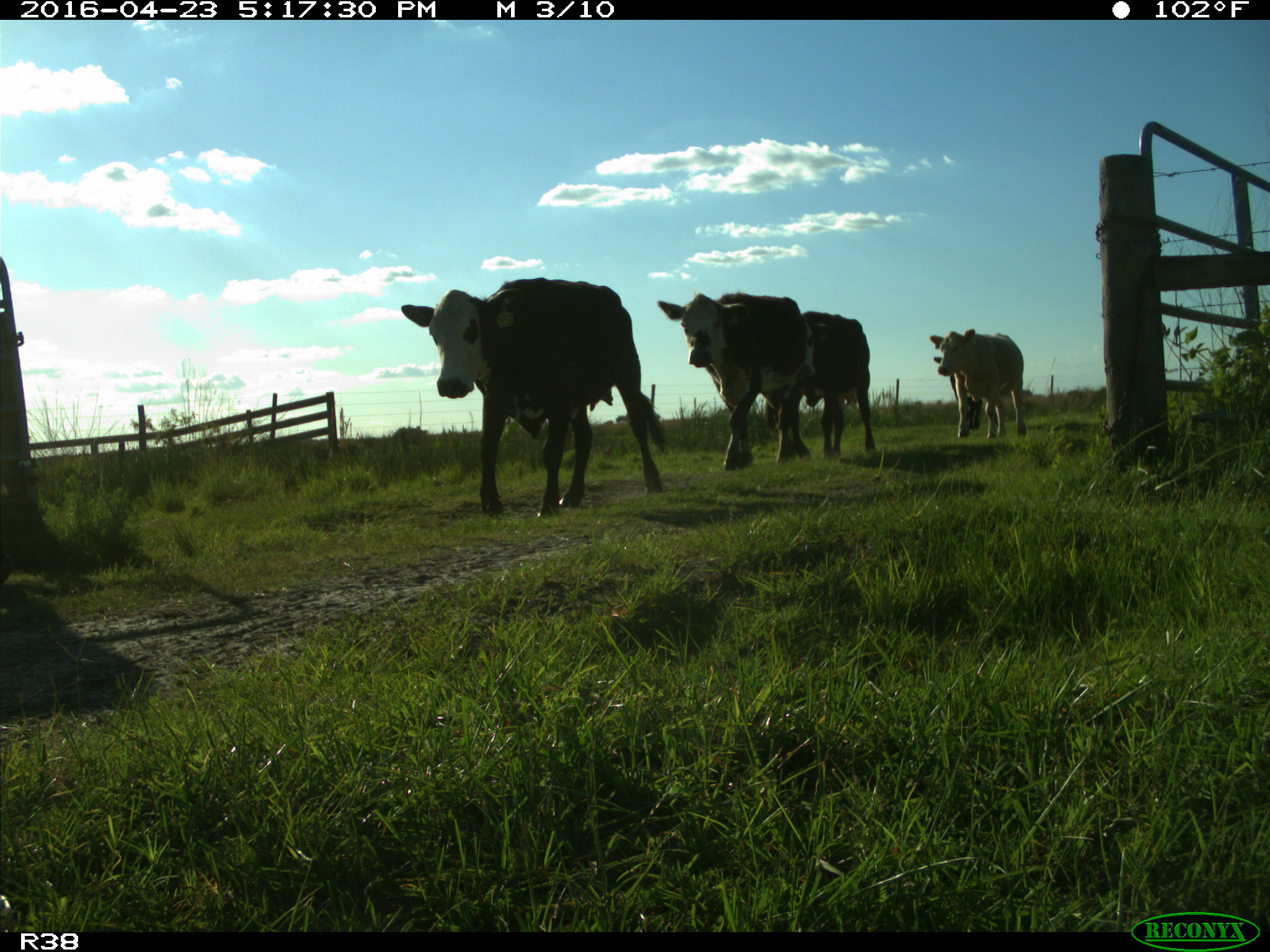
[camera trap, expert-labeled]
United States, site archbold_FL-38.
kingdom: Animalia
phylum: Chordata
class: Mammalia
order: Artiodactyla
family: Bovidae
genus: Bos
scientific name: Bos taurus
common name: domestic cow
Bos taurus (domestic cow).